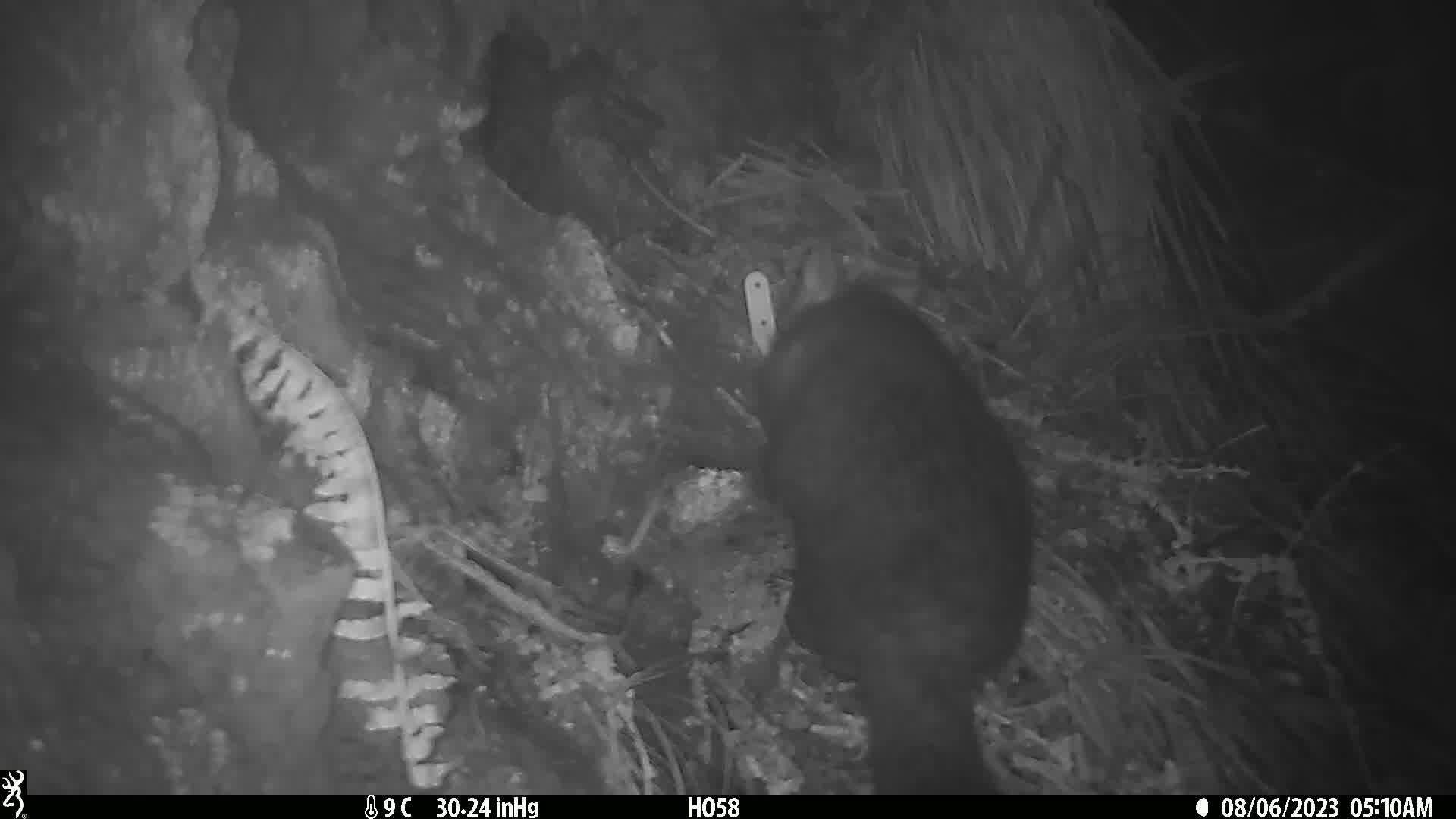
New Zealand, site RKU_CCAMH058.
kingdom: Animalia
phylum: Chordata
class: Mammalia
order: Diprotodontia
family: Phalangeridae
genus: Trichosurus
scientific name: Trichosurus vulpecula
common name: common brushtail possum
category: possum